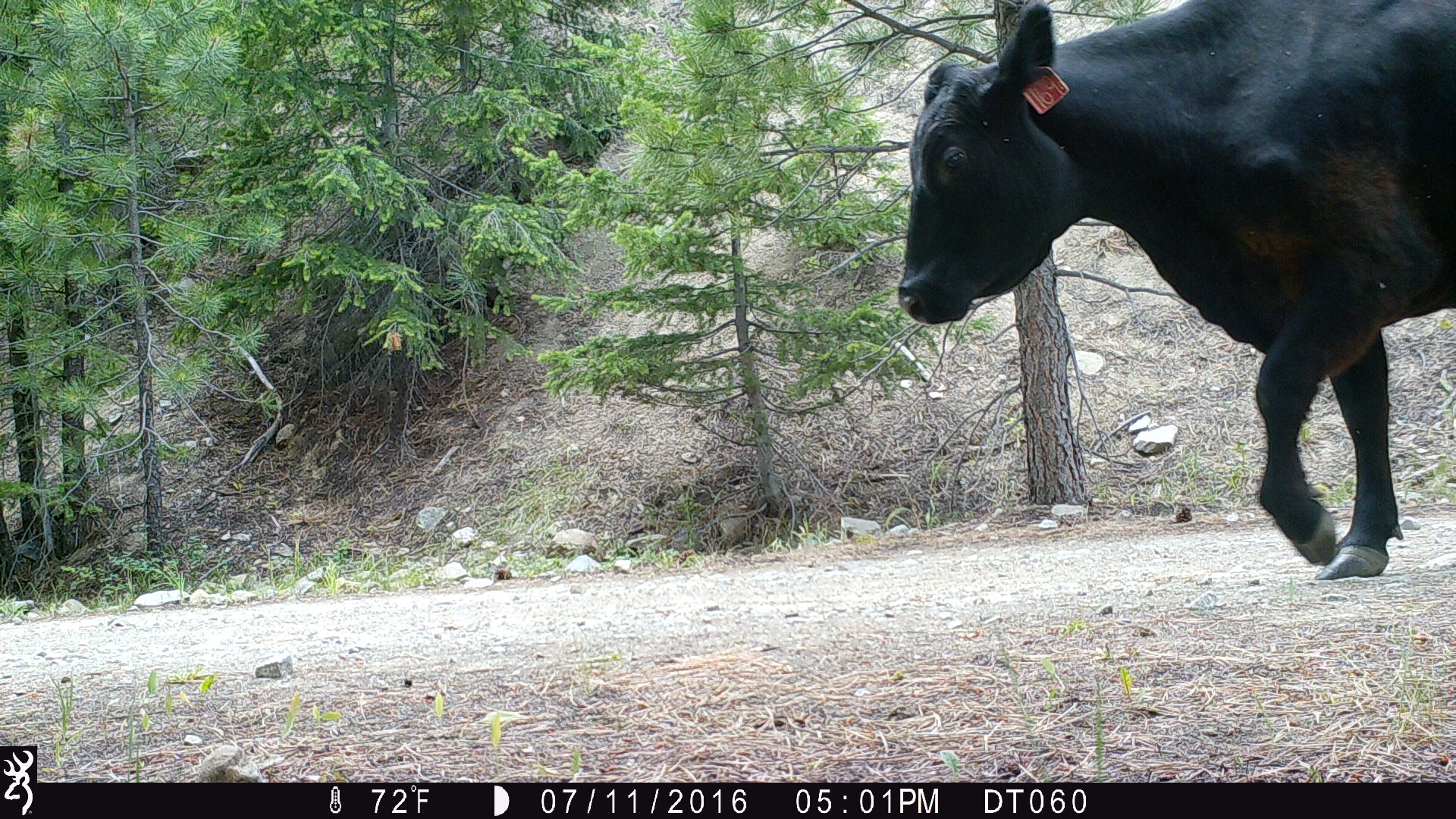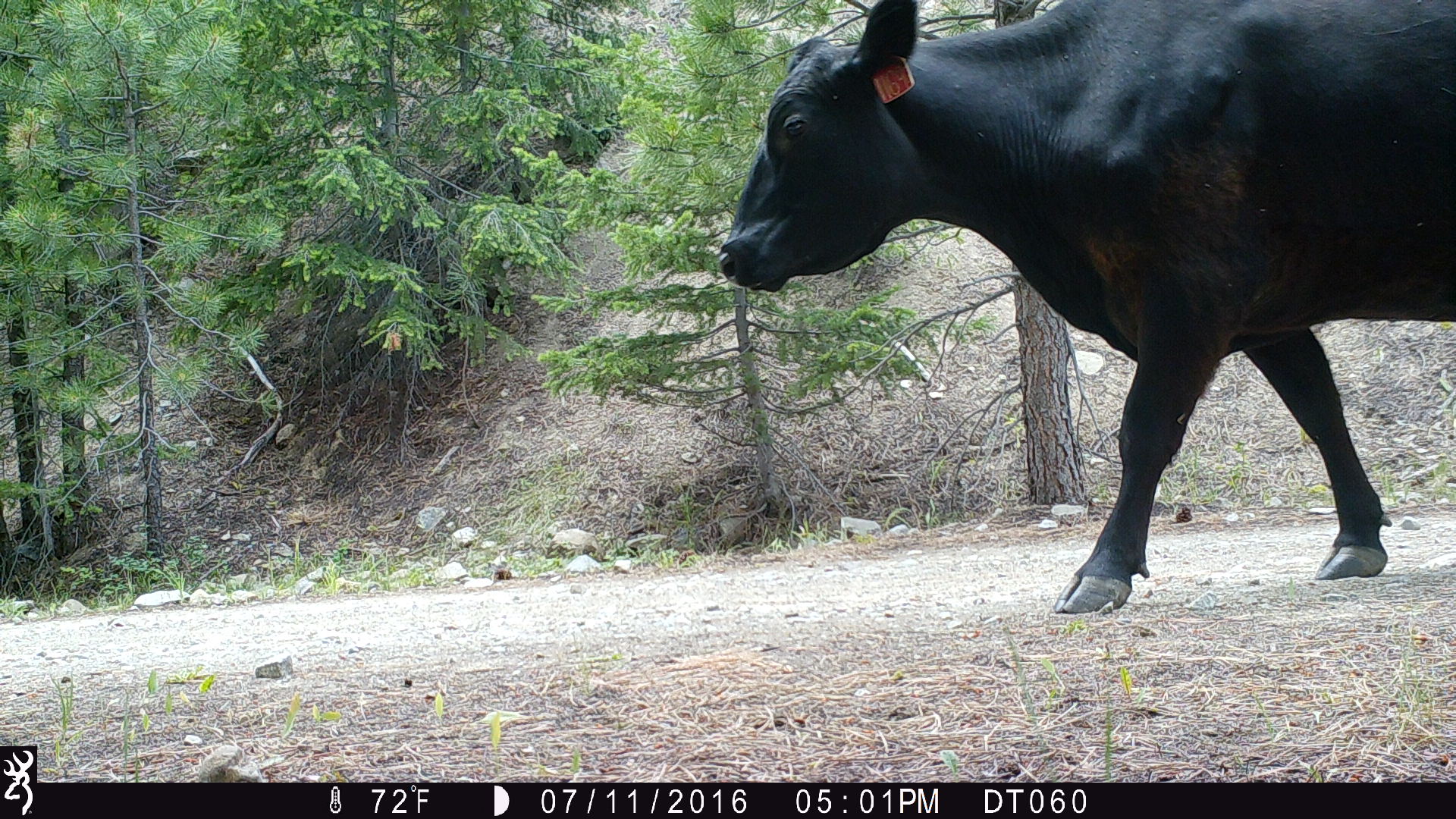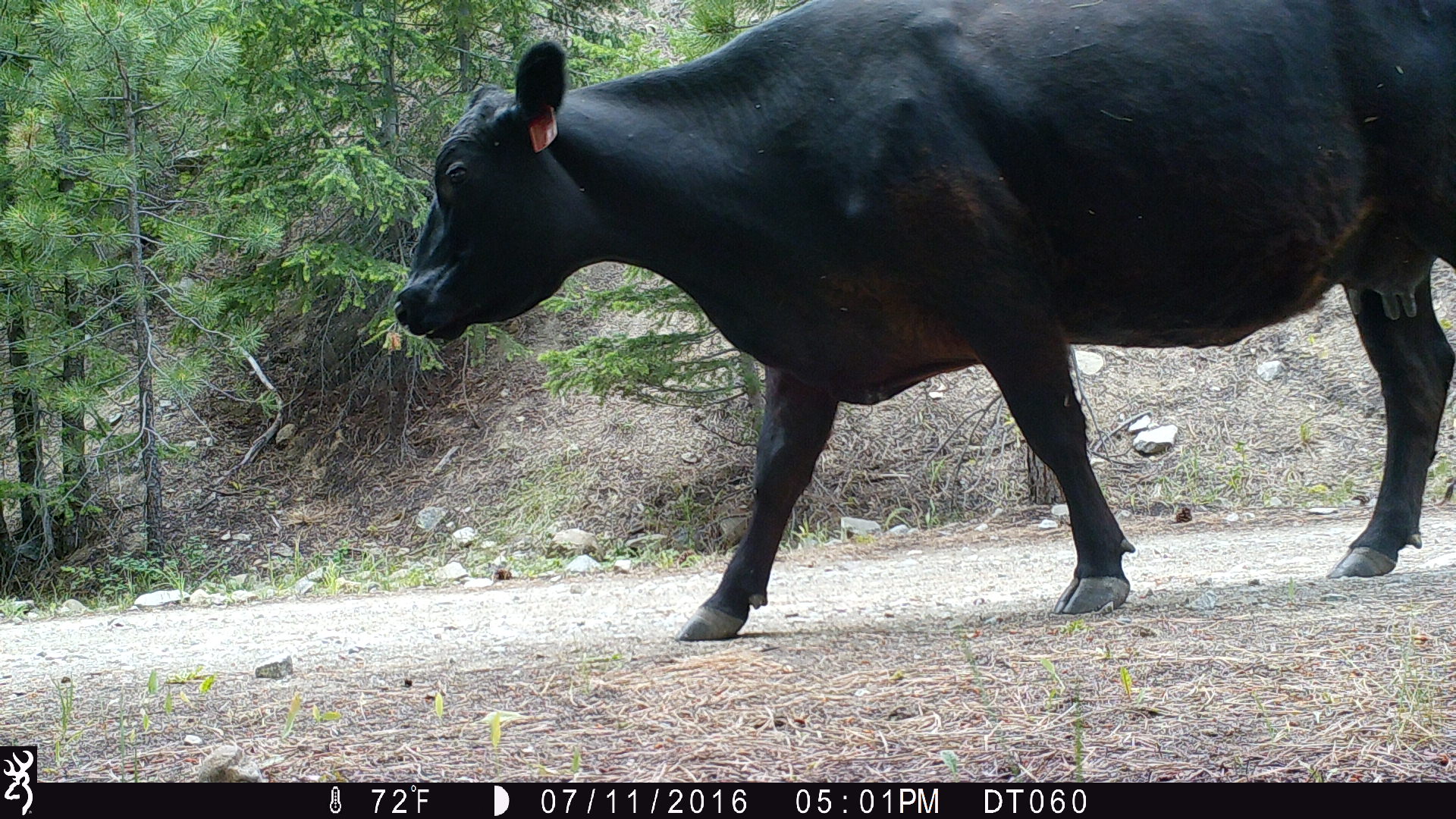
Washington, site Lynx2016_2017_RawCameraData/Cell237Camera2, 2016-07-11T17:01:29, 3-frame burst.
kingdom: Animalia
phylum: Chordata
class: Mammalia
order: Artiodactyla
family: Bovidae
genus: Bos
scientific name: Bos taurus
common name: domestic cattle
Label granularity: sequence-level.